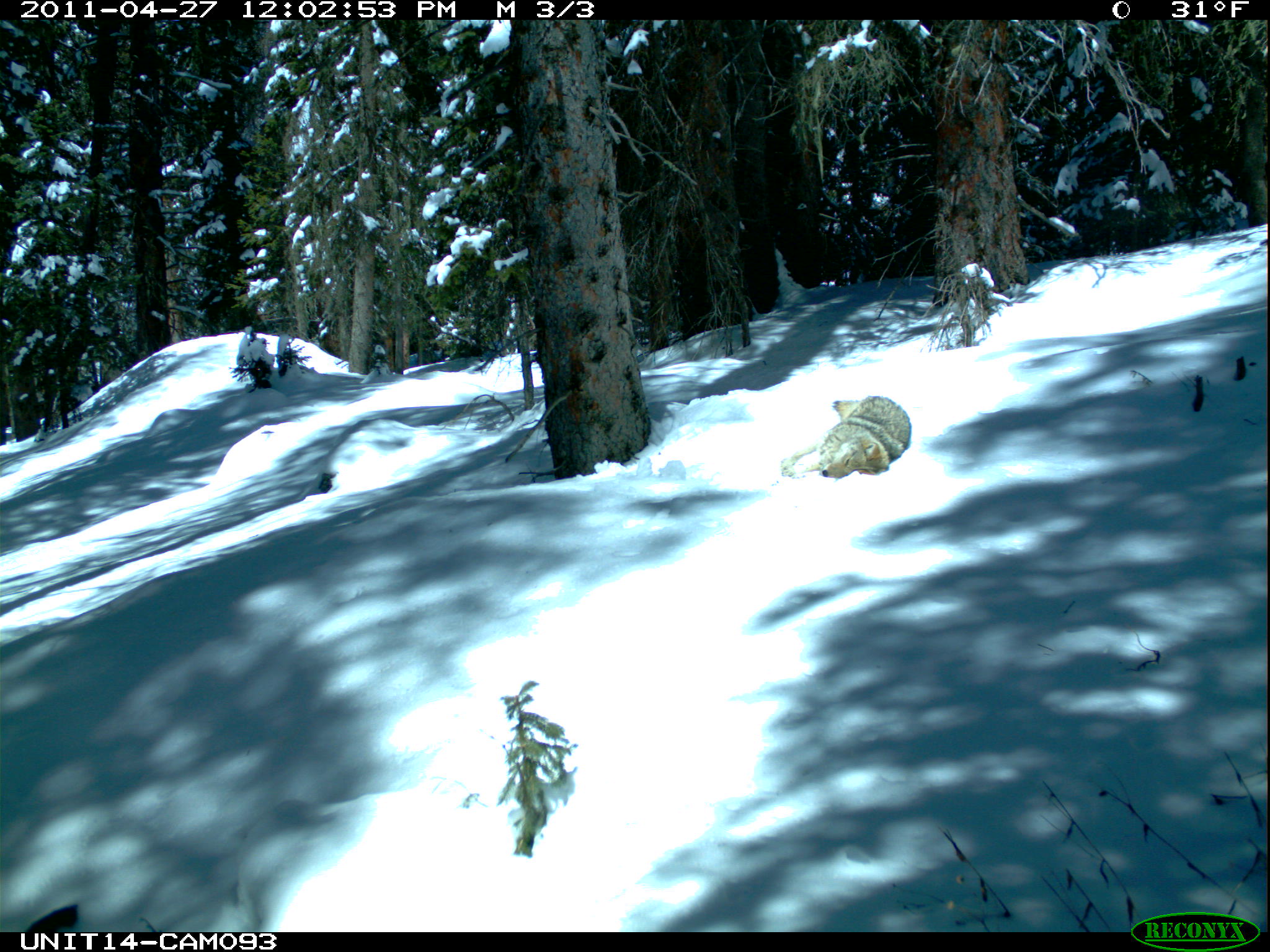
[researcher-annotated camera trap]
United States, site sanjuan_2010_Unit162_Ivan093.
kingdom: Animalia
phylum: Chordata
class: Mammalia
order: Carnivora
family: Canidae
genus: Canis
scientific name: Canis latrans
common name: coyote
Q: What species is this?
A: Canis latrans (coyote).